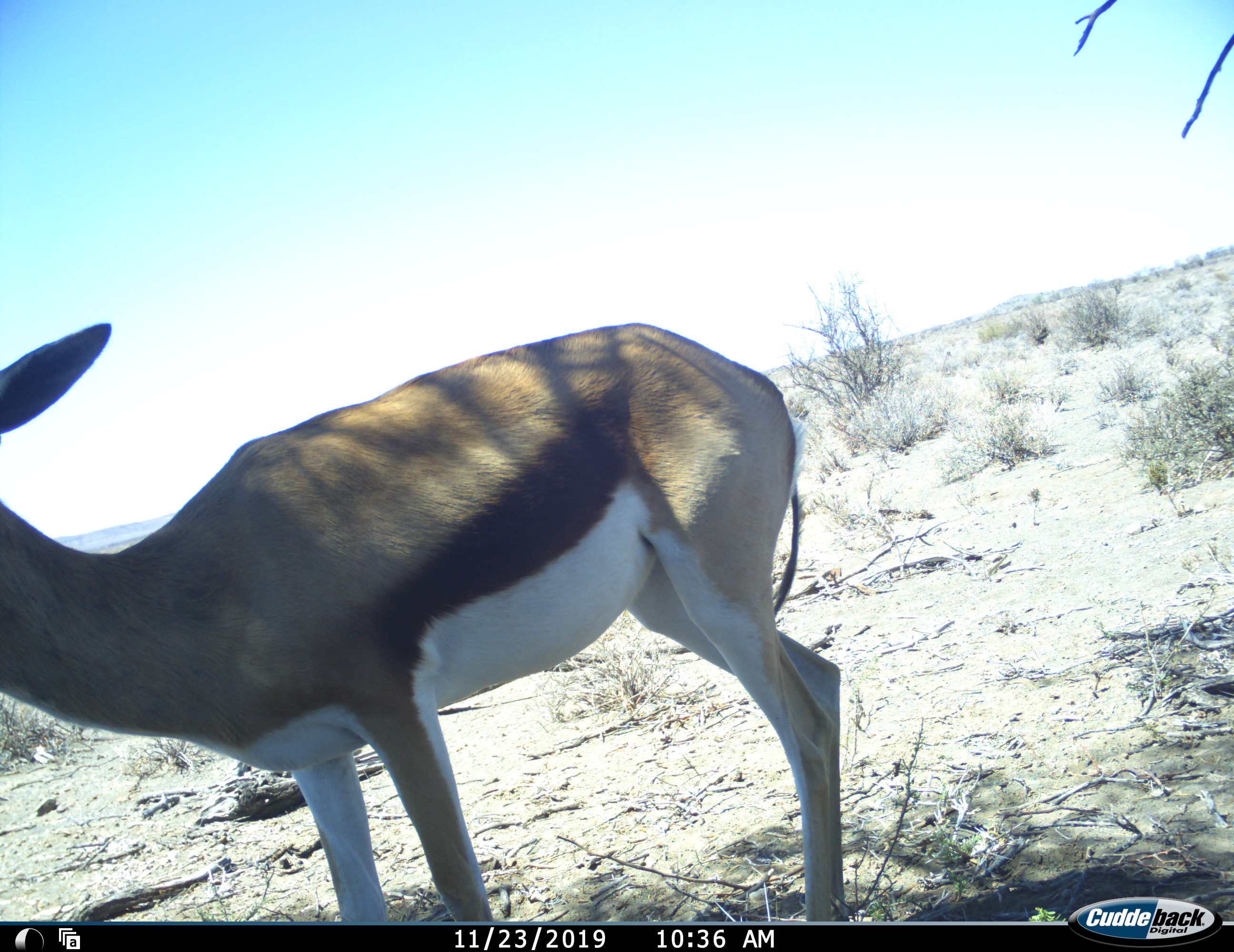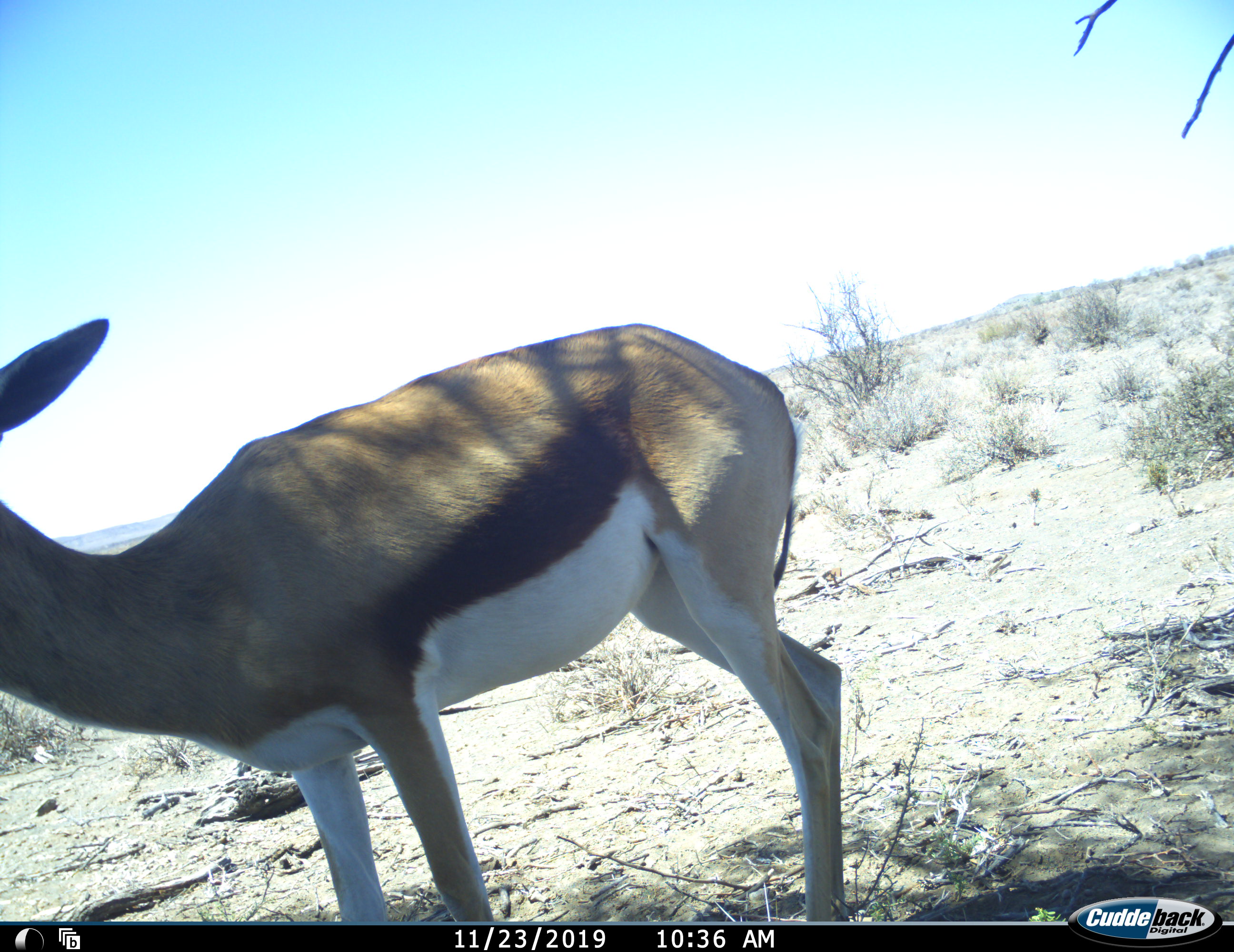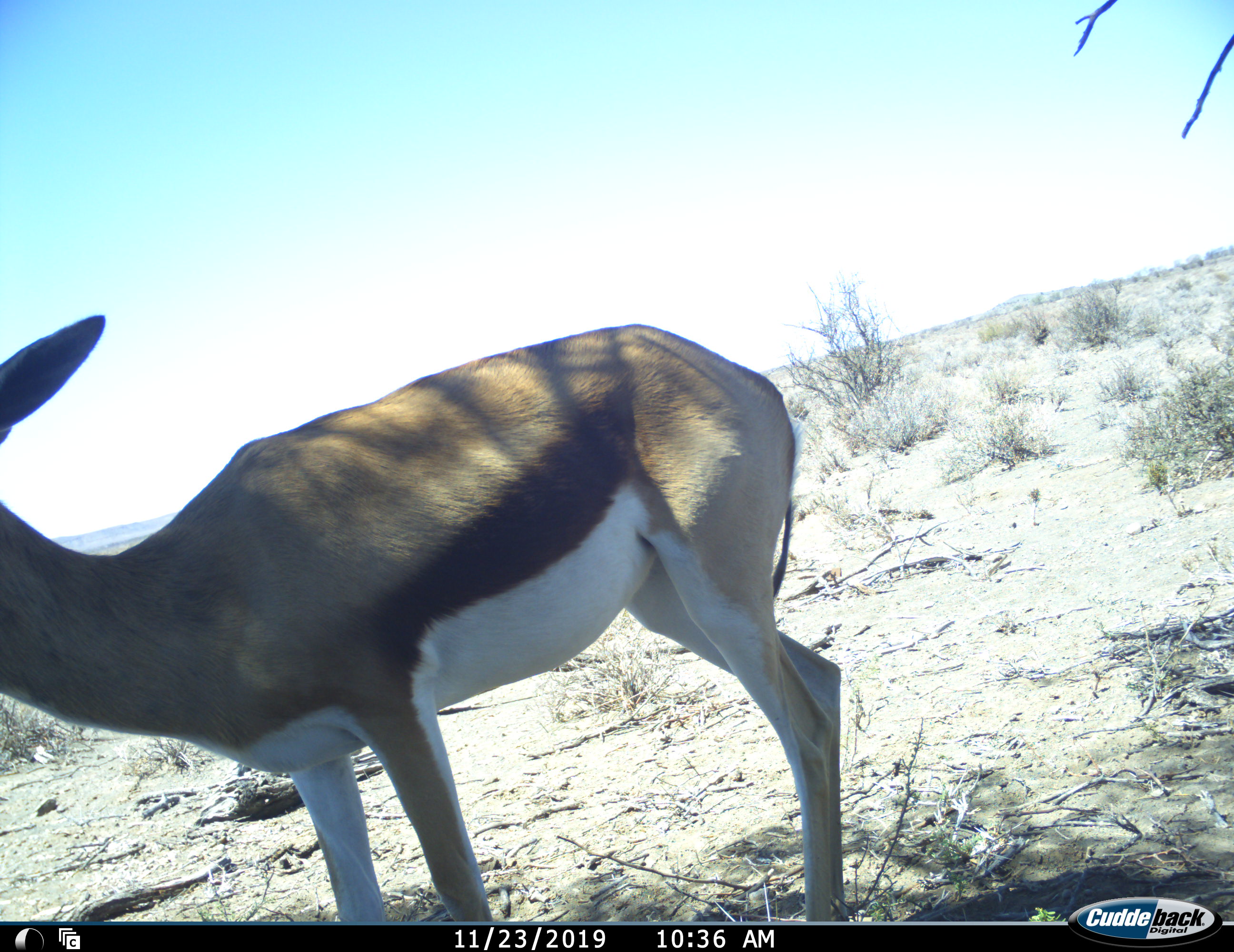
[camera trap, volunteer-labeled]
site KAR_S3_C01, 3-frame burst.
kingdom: Animalia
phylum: Chordata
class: Mammalia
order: Artiodactyla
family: Bovidae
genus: Antidorcas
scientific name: Antidorcas marsupialis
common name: springbok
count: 1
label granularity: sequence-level